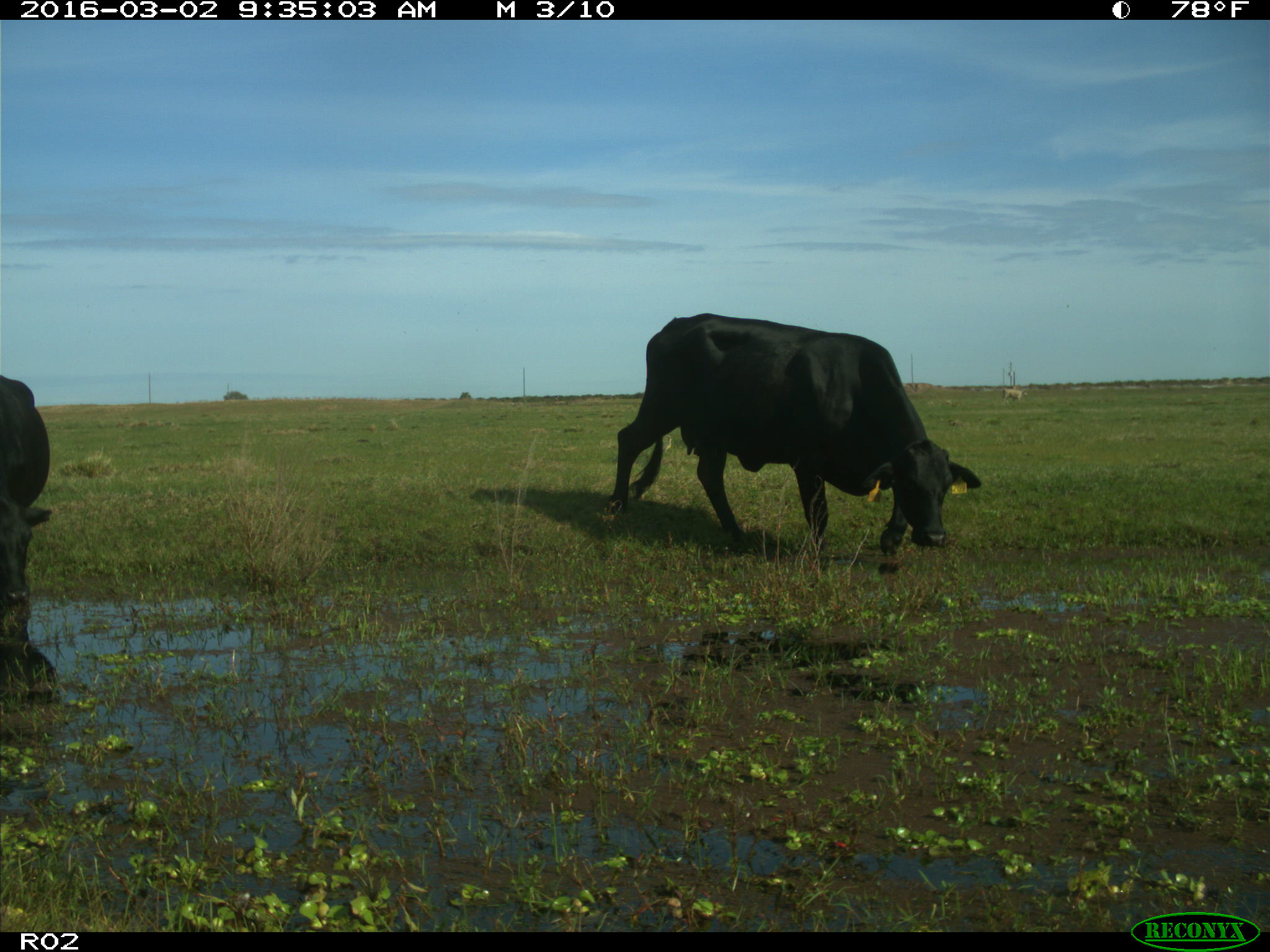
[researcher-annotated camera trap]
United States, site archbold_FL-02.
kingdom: Animalia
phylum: Chordata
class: Mammalia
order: Artiodactyla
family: Bovidae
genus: Bos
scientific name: Bos taurus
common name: domestic cow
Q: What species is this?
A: Bos taurus (domestic cow).